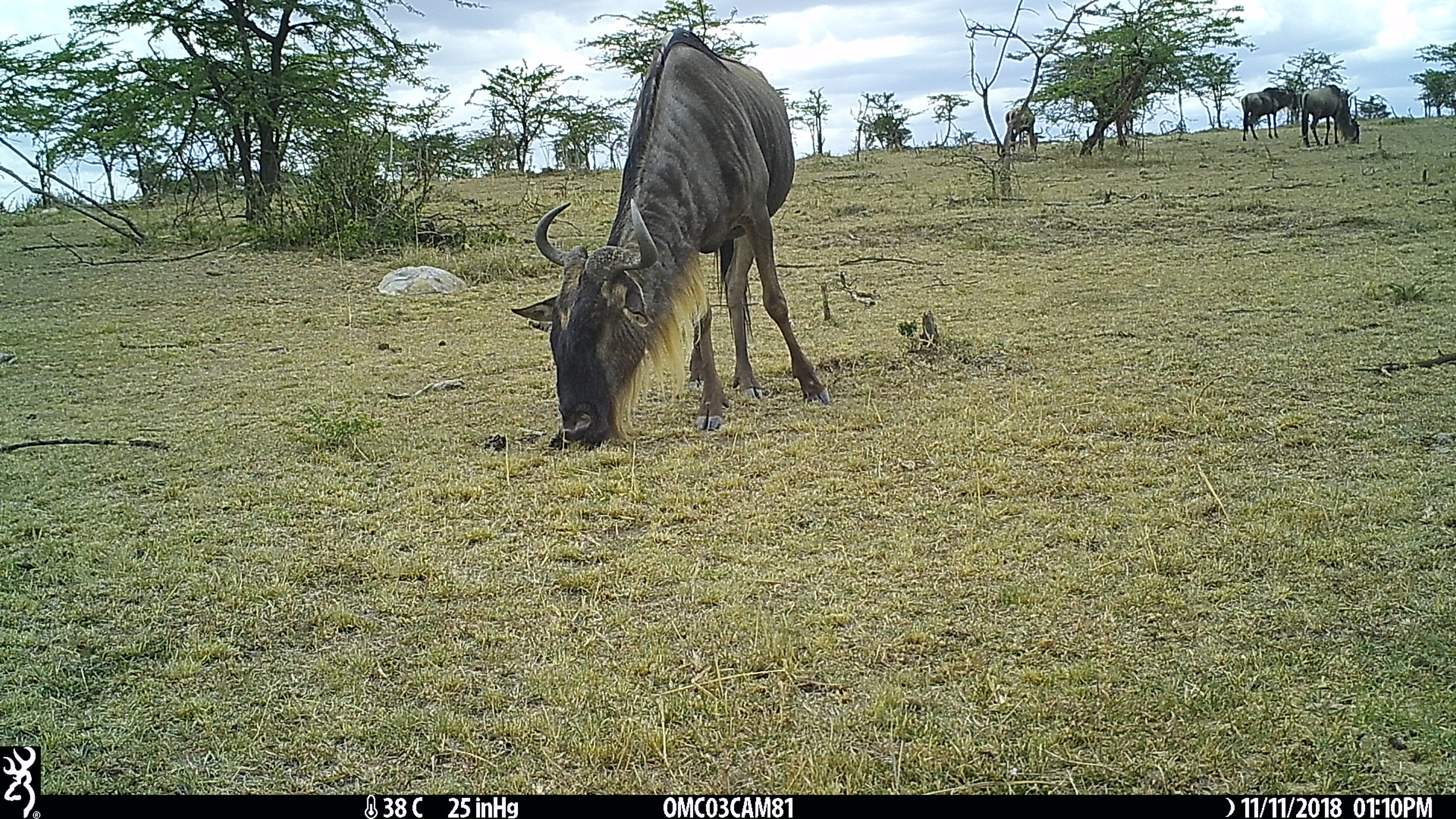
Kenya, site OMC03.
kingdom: Animalia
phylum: Chordata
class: Mammalia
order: Artiodactyla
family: Bovidae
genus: Connochaetes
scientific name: Connochaetes taurinus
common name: blue wildebeest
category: wildebeest